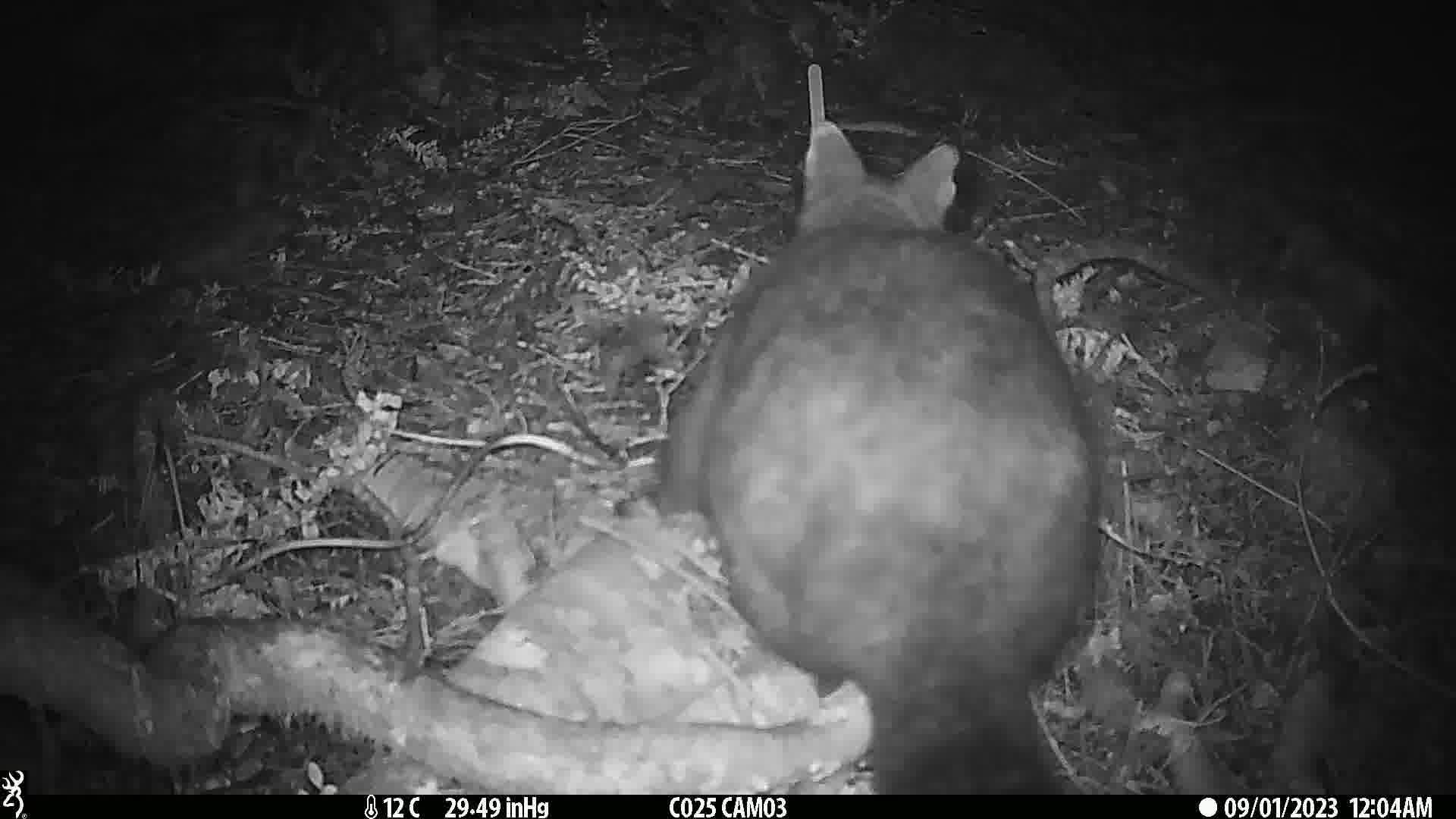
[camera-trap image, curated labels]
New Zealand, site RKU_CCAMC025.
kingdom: Animalia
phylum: Chordata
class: Mammalia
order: Diprotodontia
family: Phalangeridae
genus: Trichosurus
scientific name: Trichosurus vulpecula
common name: common brushtail possum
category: possum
Possum (common brushtail possum) (Trichosurus vulpecula).